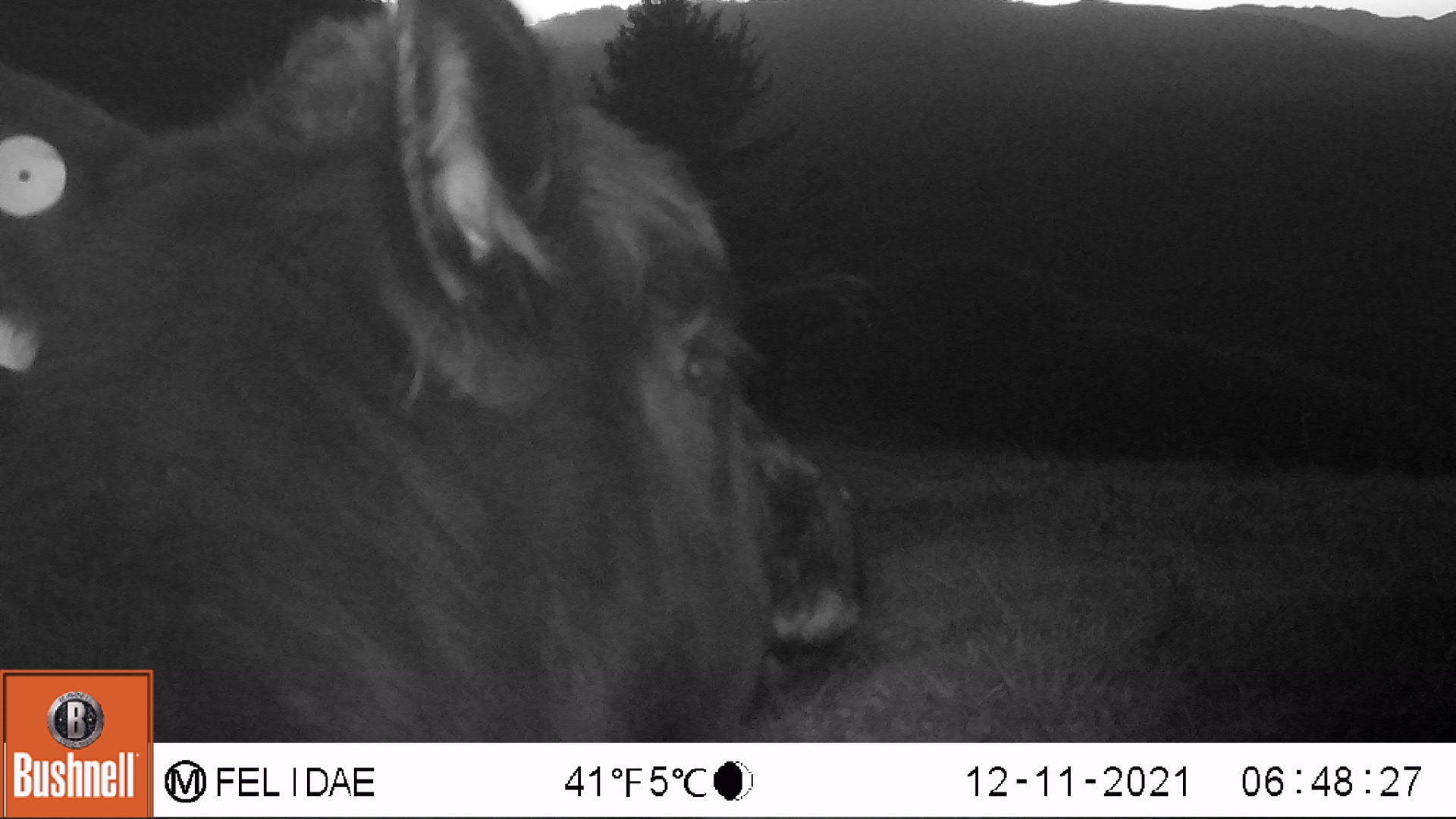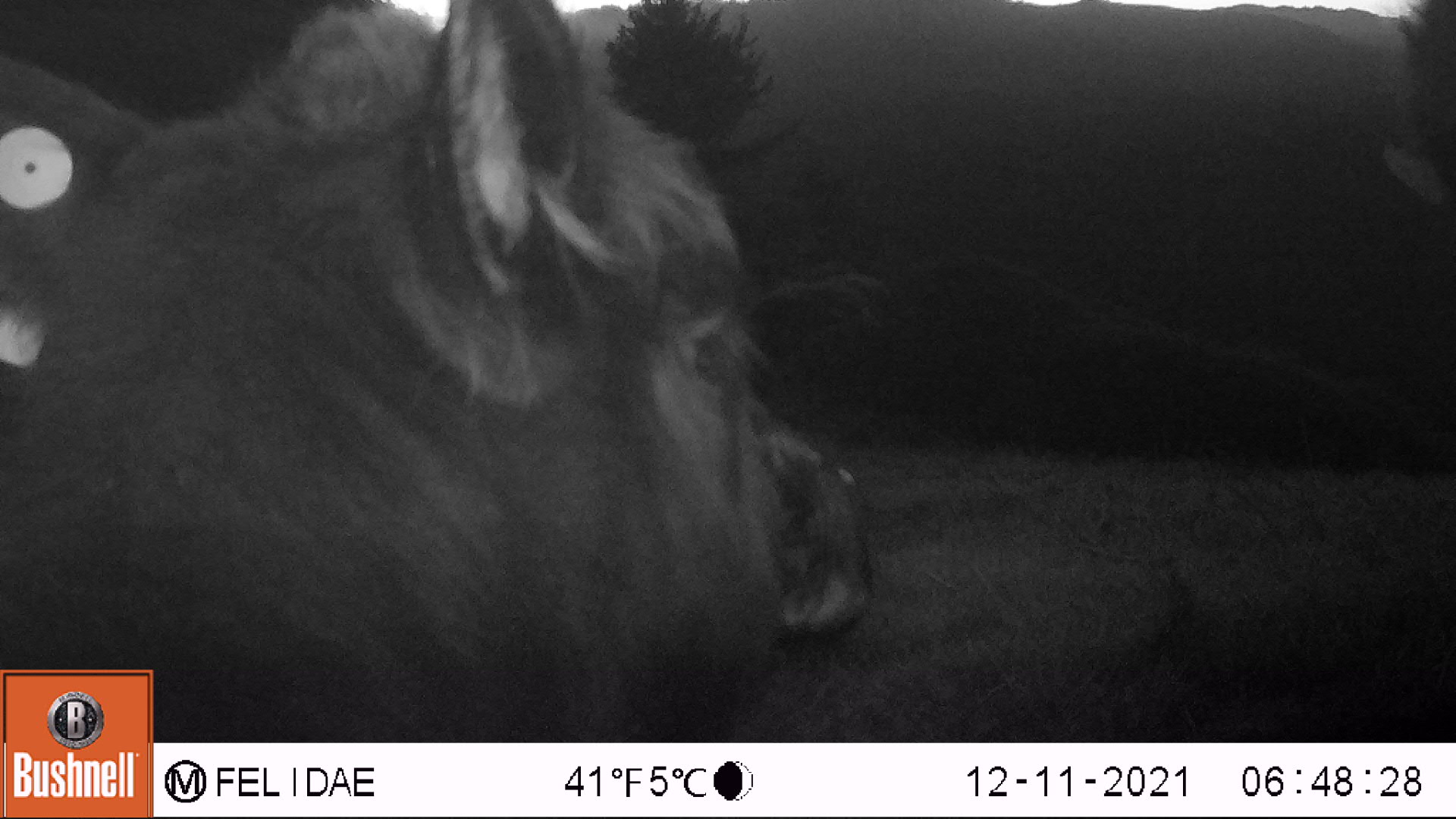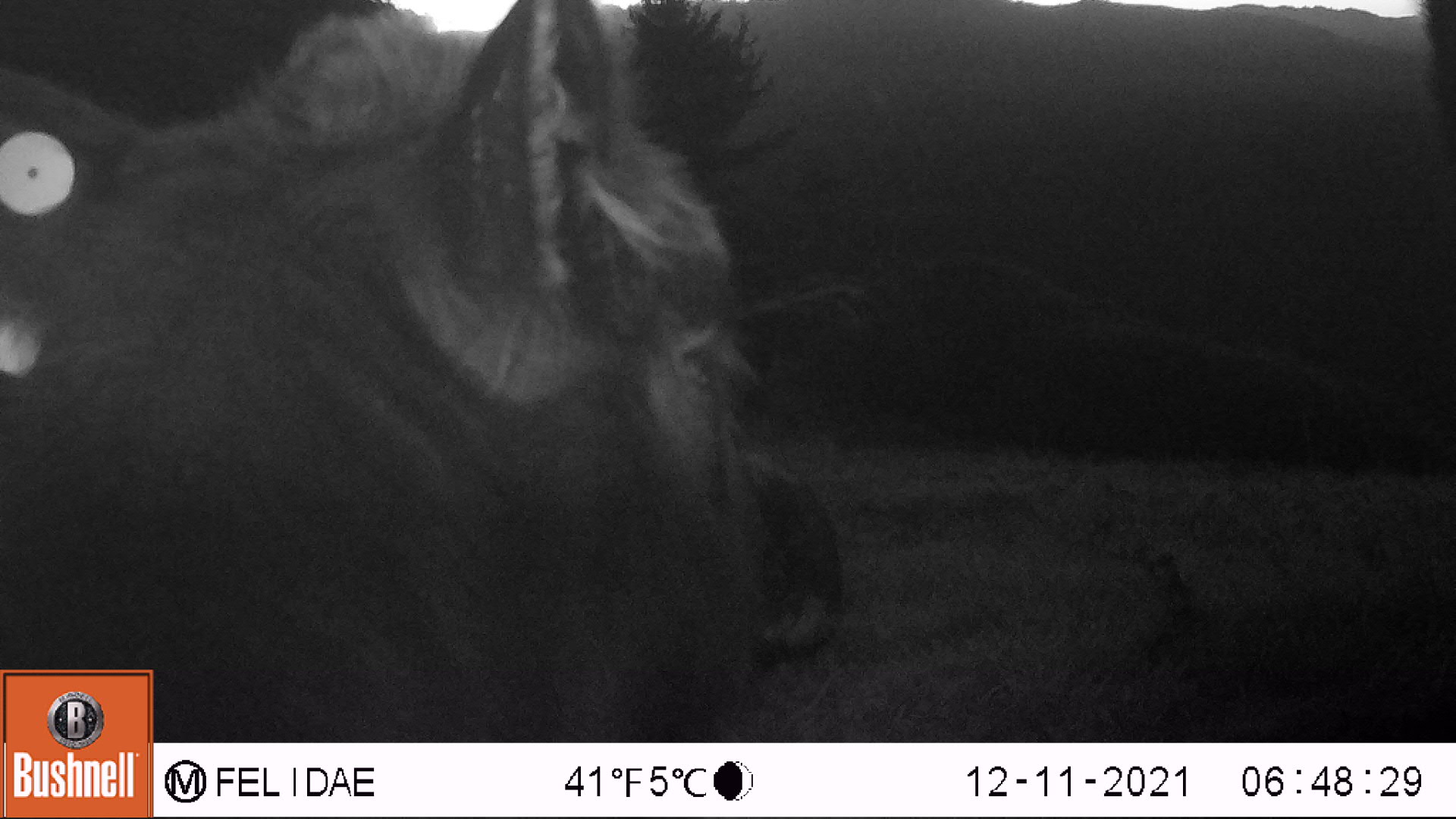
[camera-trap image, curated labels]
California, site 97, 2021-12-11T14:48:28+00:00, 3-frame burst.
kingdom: Animalia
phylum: Chordata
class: Mammalia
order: Artiodactyla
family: Bovidae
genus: Bos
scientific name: Bos taurus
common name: domestic cattle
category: cattle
Cattle (domestic cattle) (Bos taurus).